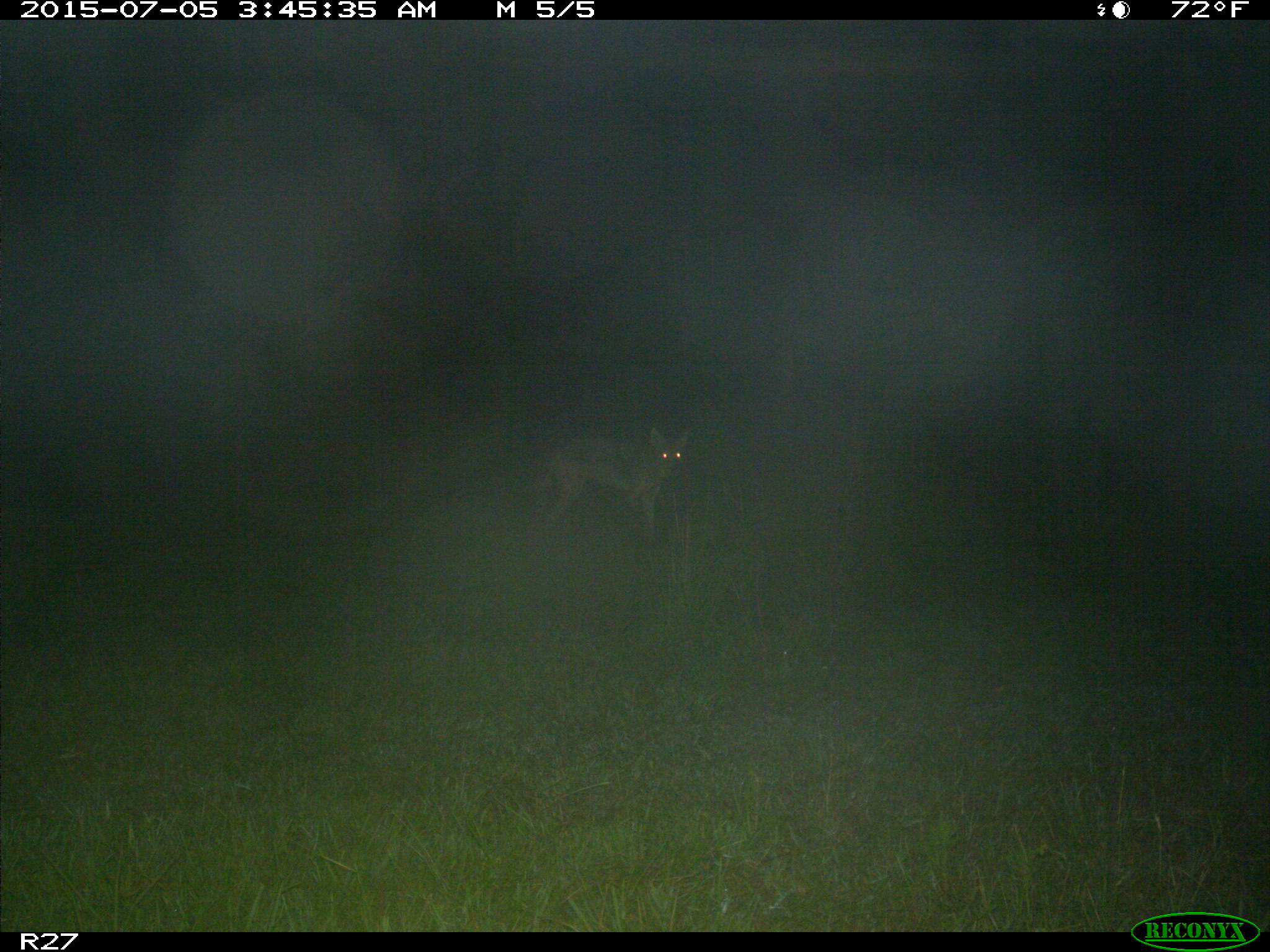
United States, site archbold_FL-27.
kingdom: Animalia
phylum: Chordata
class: Mammalia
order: Carnivora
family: Canidae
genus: Canis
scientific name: Canis latrans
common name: coyote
Canis latrans (coyote).